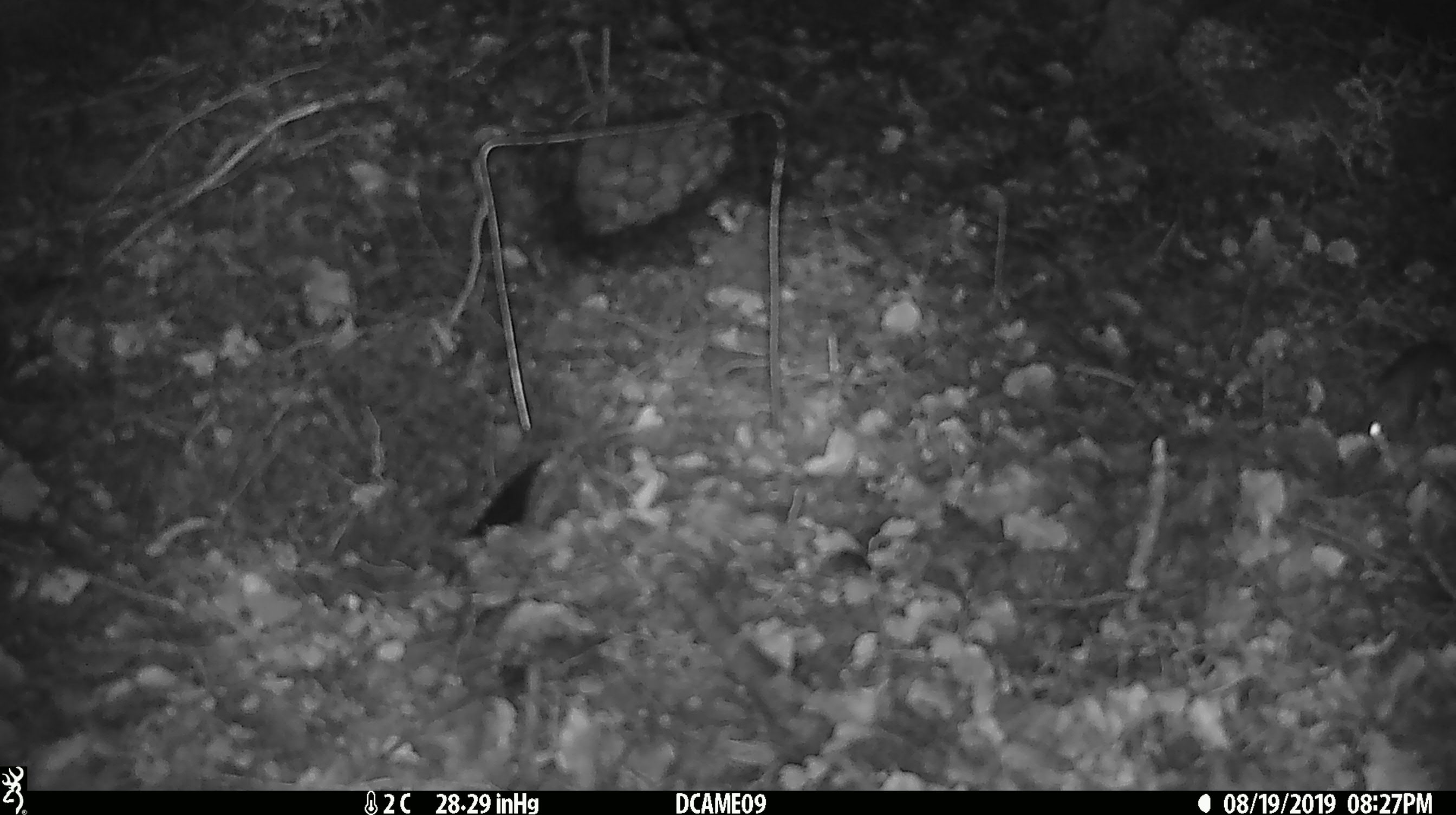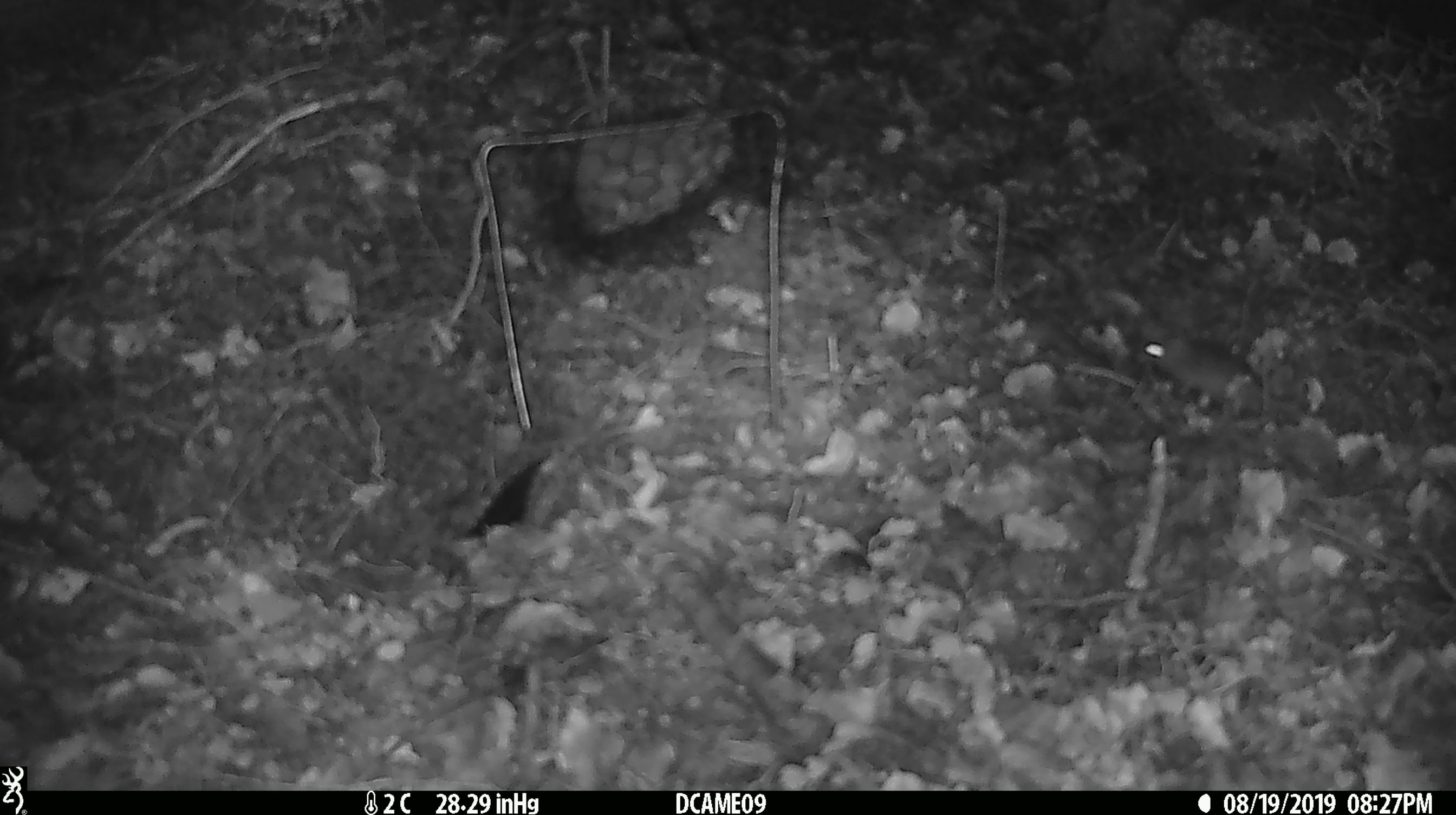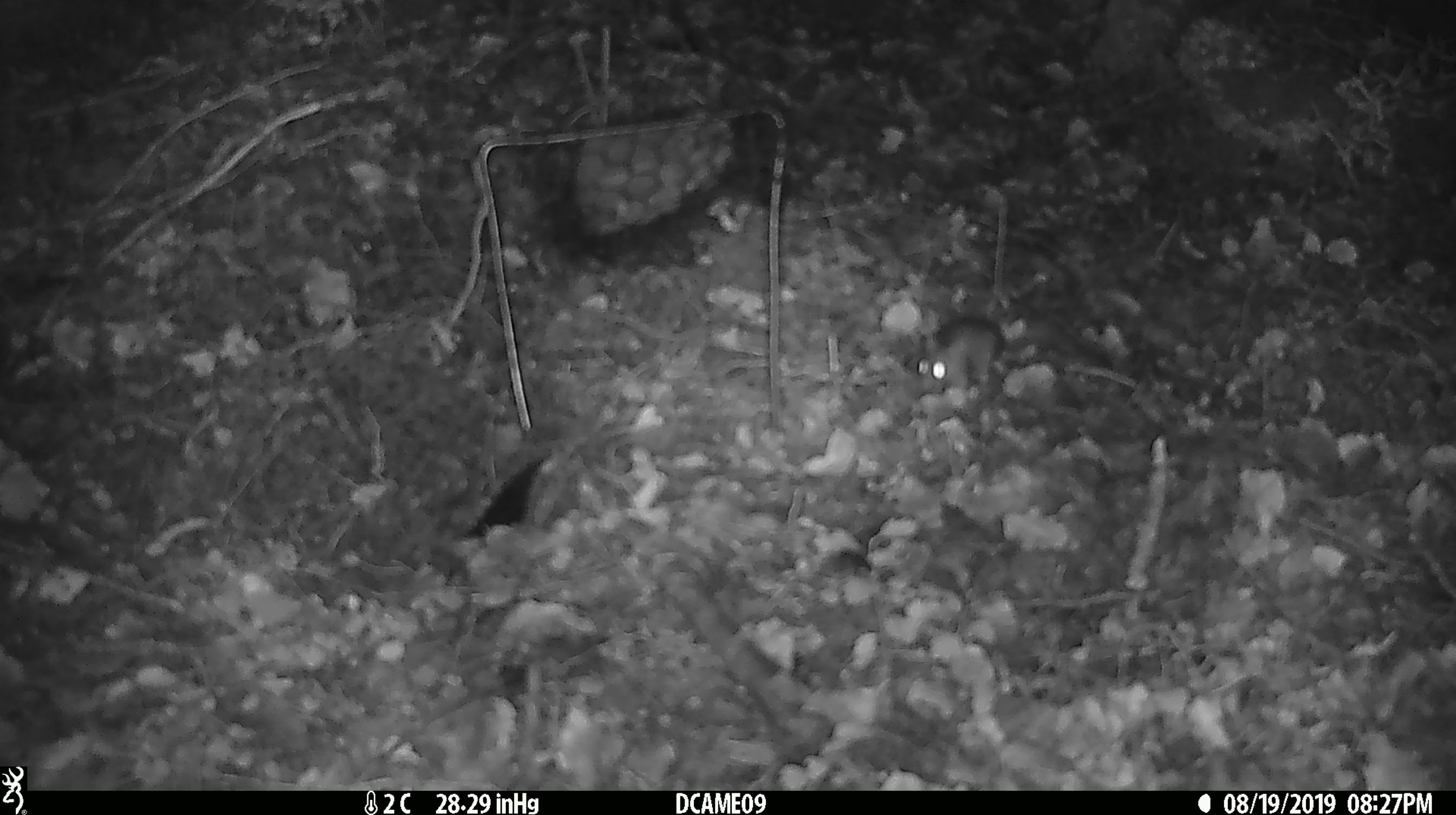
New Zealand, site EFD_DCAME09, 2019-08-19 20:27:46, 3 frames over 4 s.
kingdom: Animalia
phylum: Chordata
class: Mammalia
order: Rodentia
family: Muridae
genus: Mus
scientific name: Mus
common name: mouse